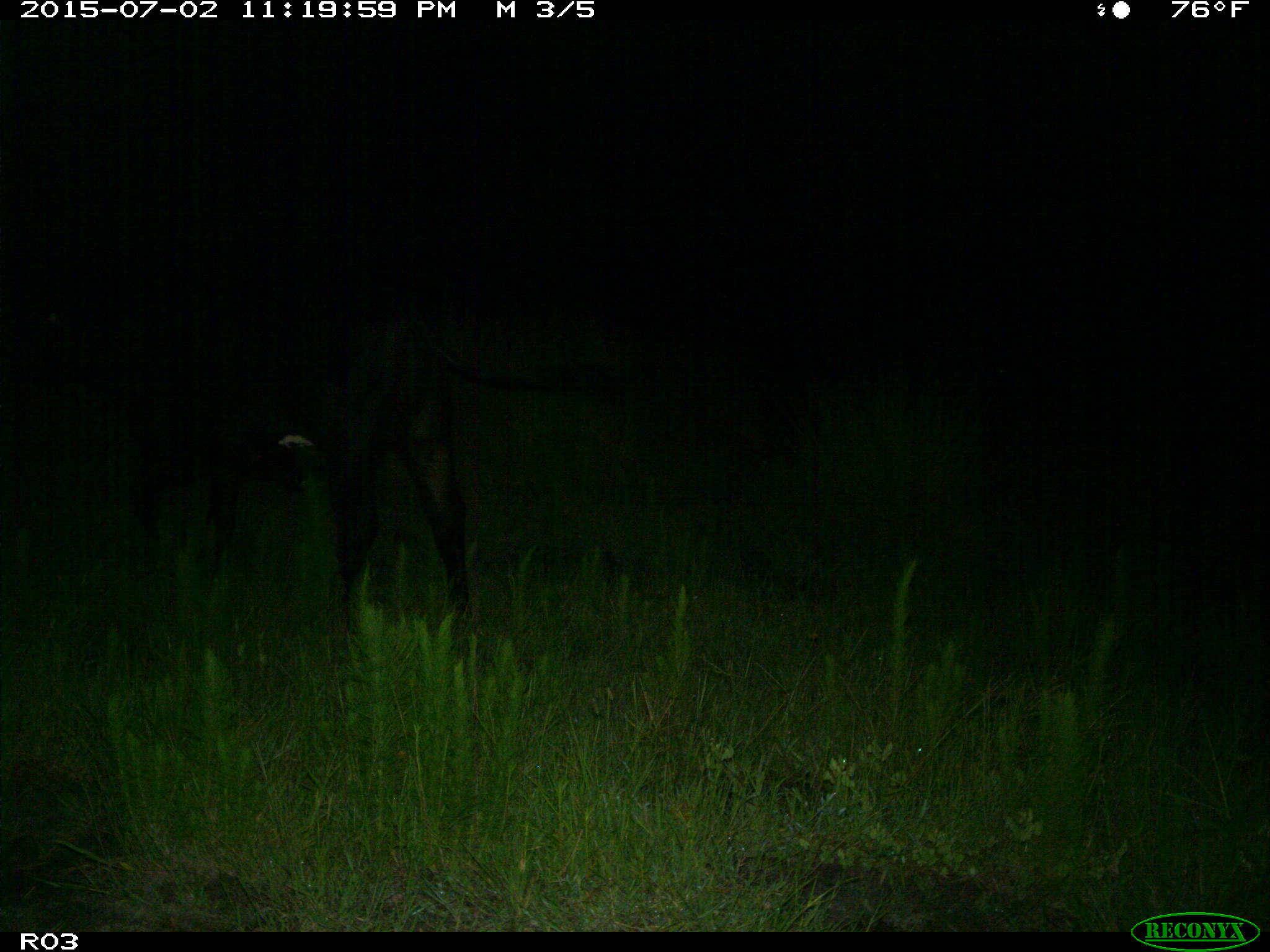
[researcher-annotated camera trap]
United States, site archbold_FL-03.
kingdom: Animalia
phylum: Chordata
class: Mammalia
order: Artiodactyla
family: Bovidae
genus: Bos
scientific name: Bos taurus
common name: domestic cow